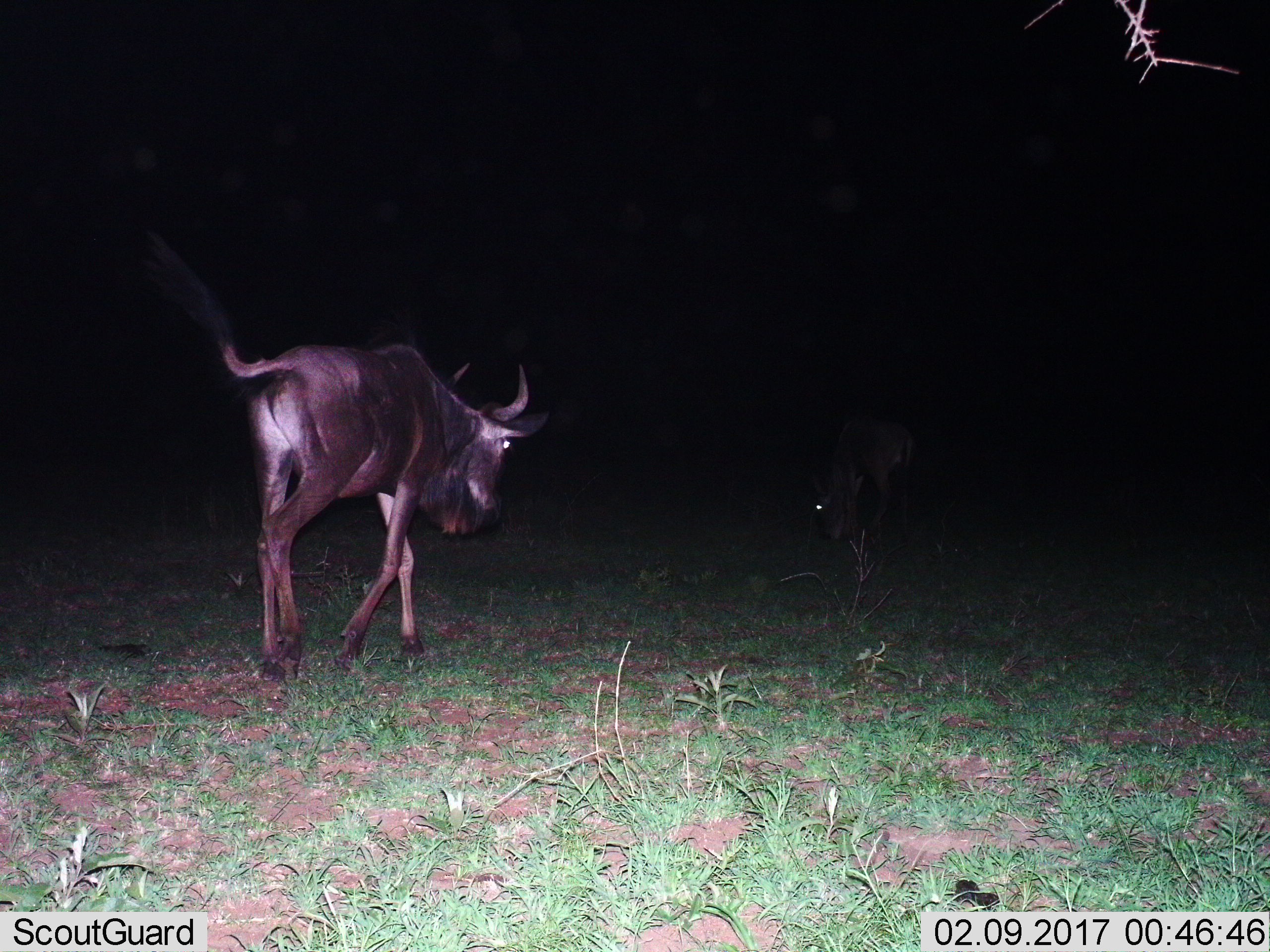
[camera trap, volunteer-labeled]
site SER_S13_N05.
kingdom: Animalia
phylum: Chordata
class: Mammalia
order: Artiodactyla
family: Bovidae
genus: Connochaetes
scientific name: Connochaetes taurinus taurinus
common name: blue wildebeest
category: wildebeestblue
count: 2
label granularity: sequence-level